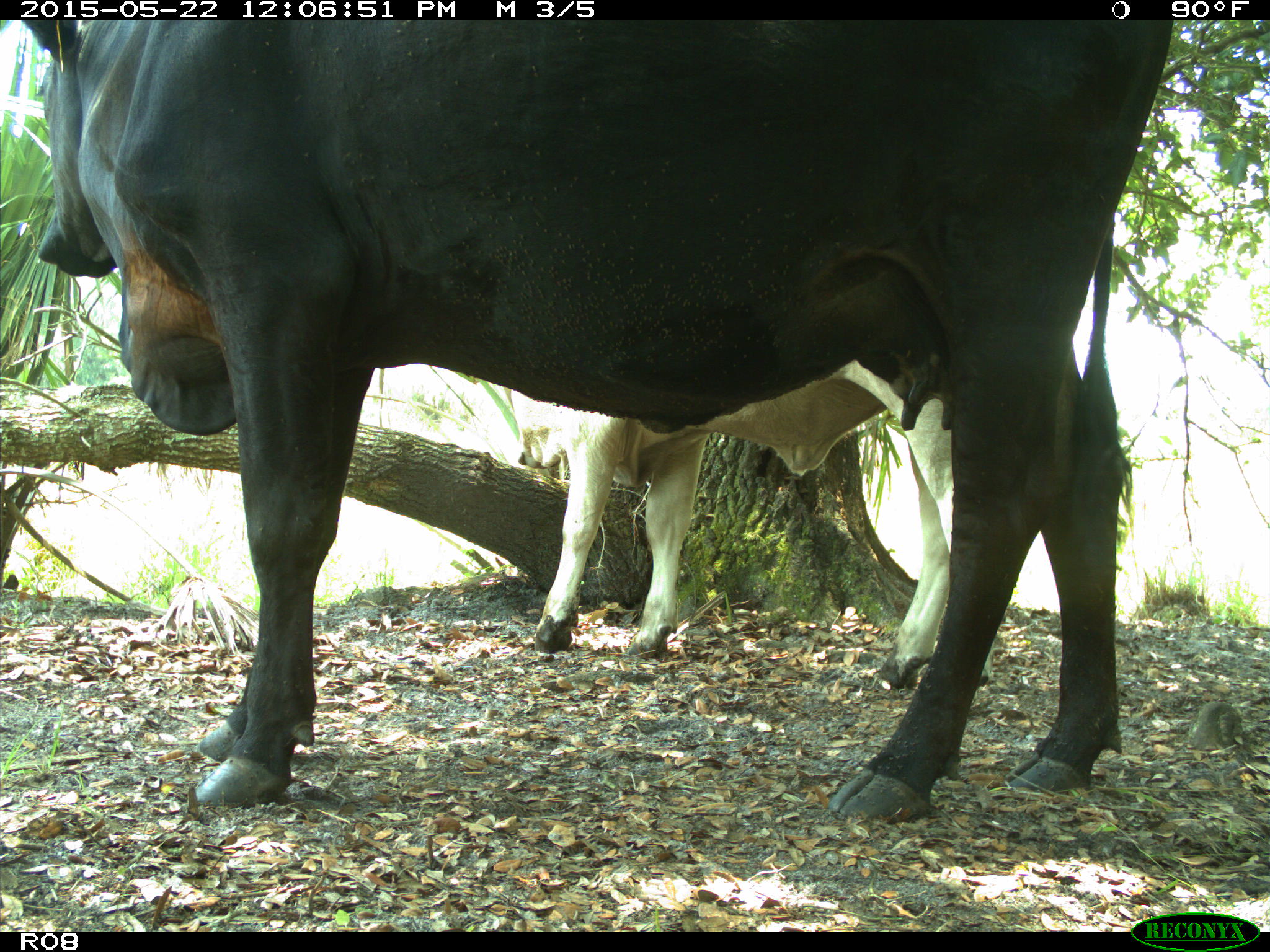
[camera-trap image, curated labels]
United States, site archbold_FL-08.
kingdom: Animalia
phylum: Chordata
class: Mammalia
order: Artiodactyla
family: Bovidae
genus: Bos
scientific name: Bos taurus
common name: domestic cow